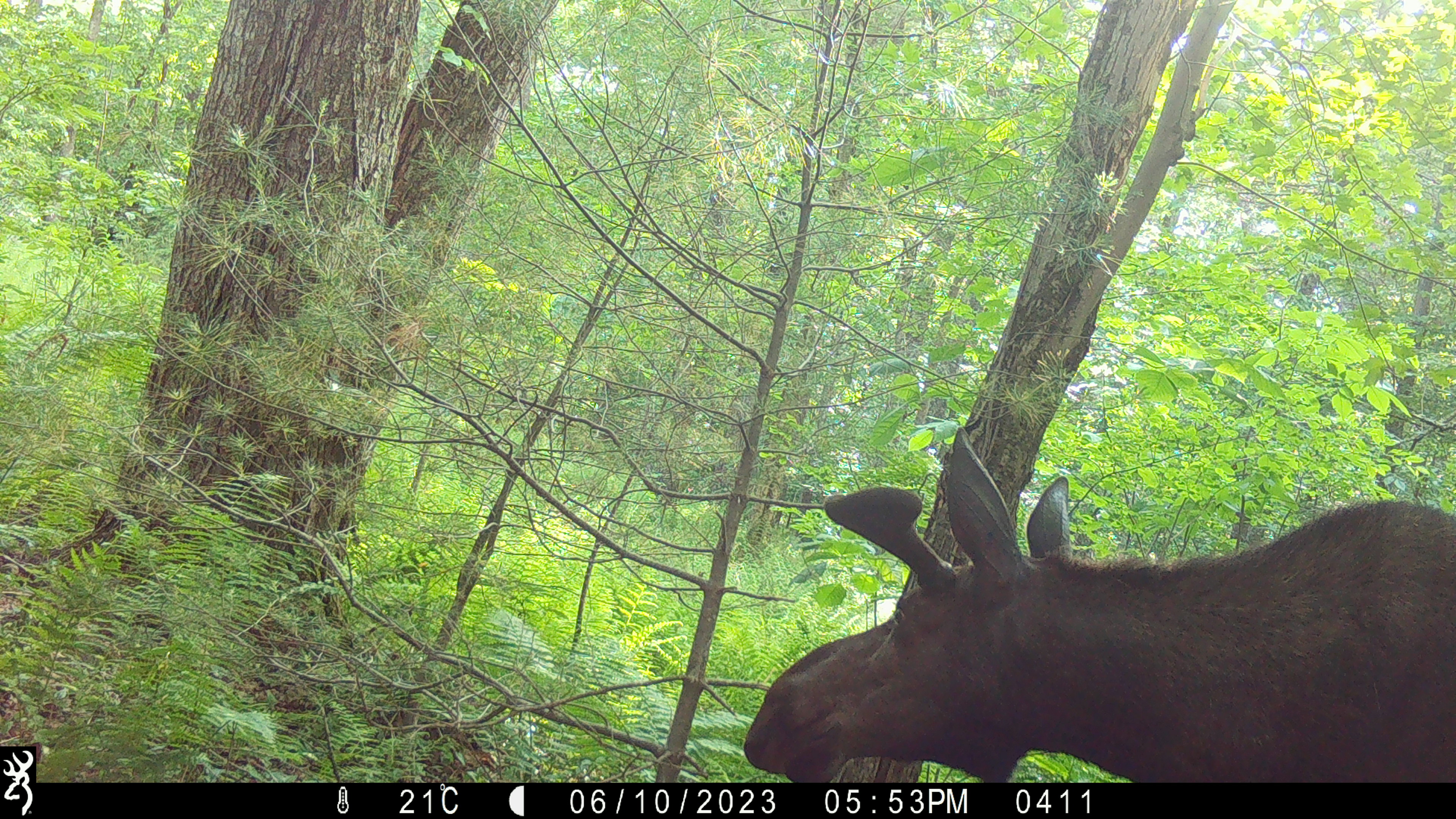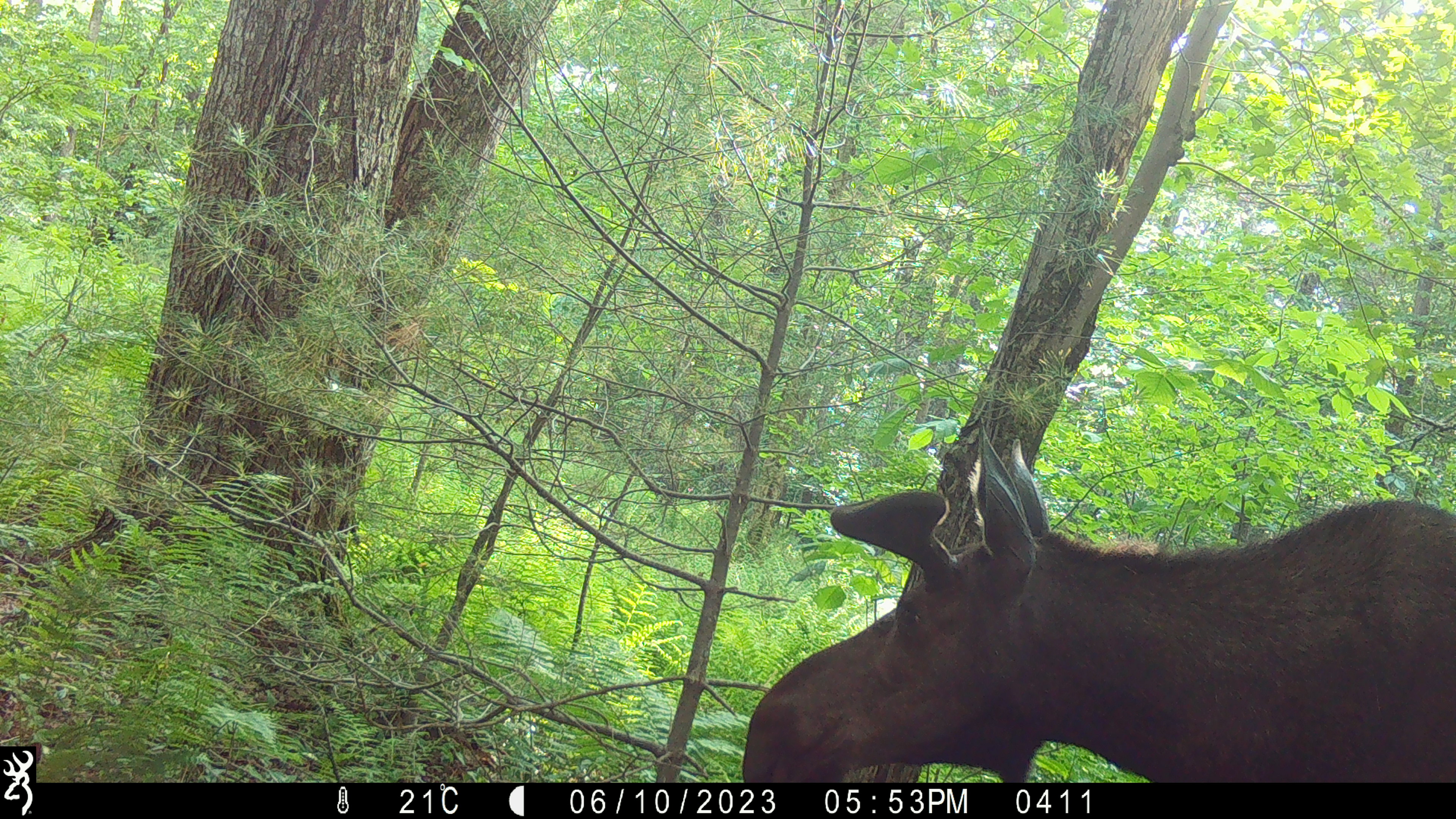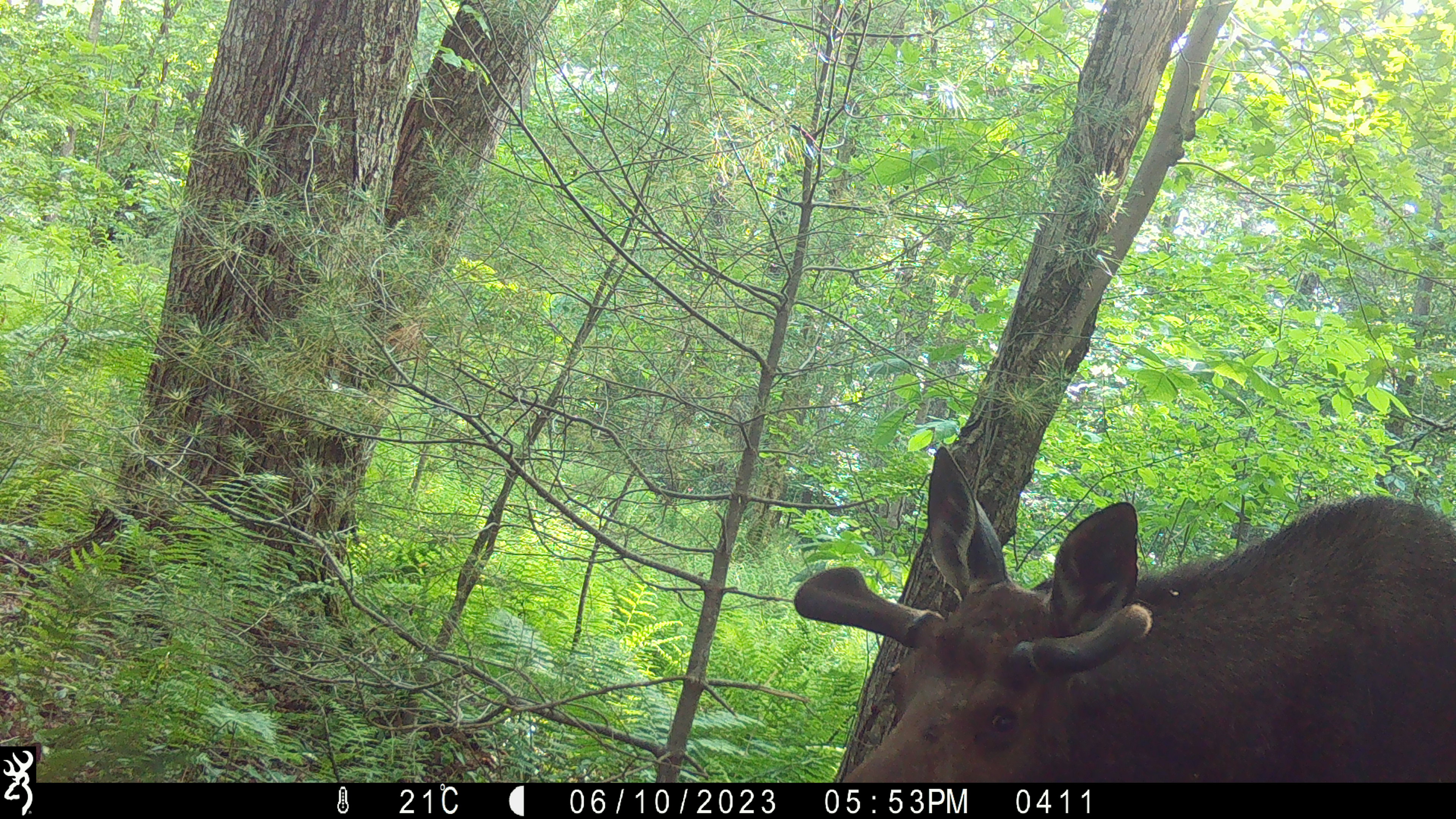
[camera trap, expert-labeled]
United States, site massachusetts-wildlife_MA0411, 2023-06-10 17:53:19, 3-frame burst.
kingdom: Animalia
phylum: Chordata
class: Mammalia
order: Artiodactyla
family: Cervidae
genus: Alces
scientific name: Alces alces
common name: moose